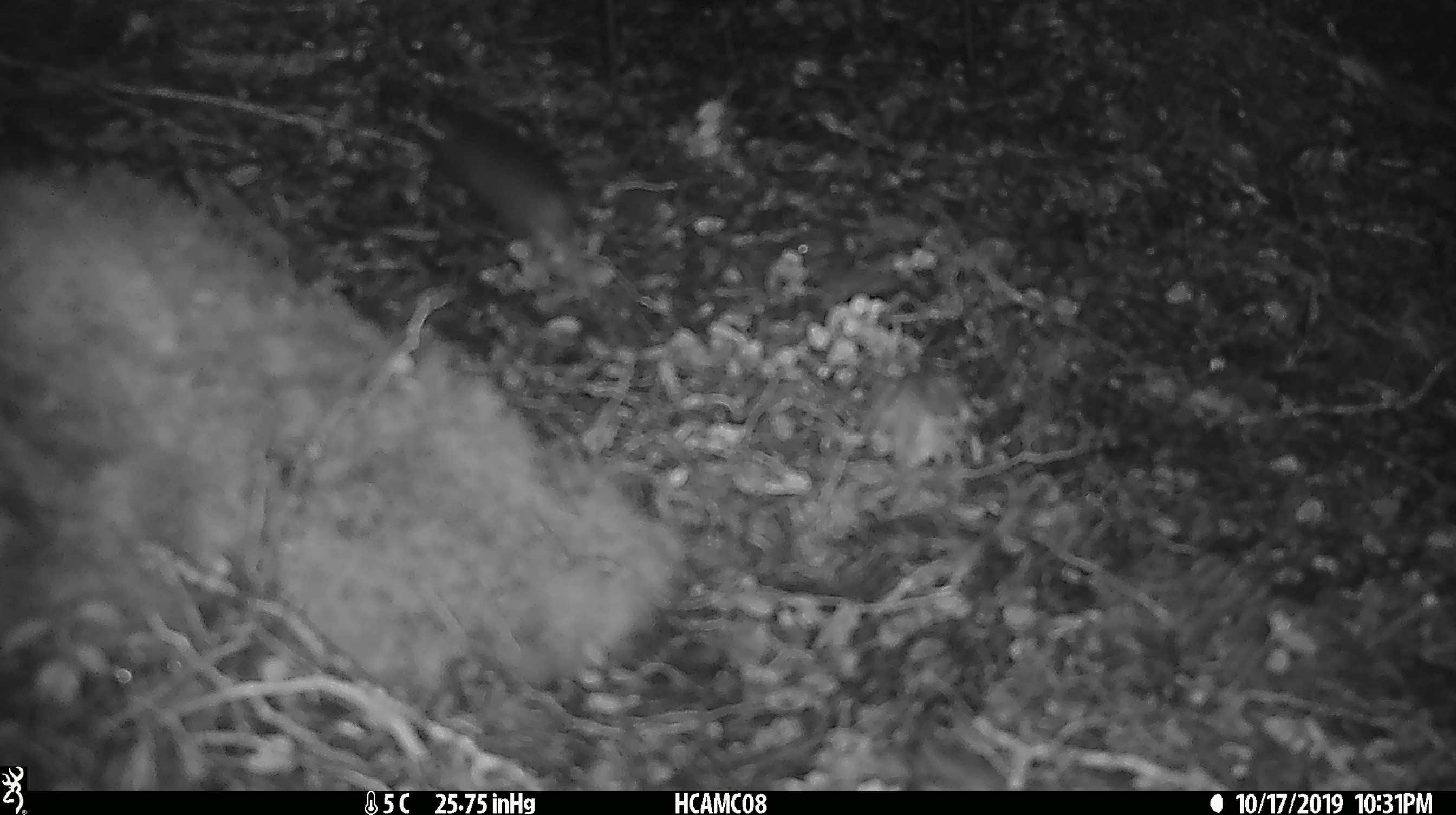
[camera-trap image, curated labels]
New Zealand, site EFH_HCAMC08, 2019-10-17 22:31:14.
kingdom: Animalia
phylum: Chordata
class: Mammalia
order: Rodentia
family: Muridae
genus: Mus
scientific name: Mus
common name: mouse